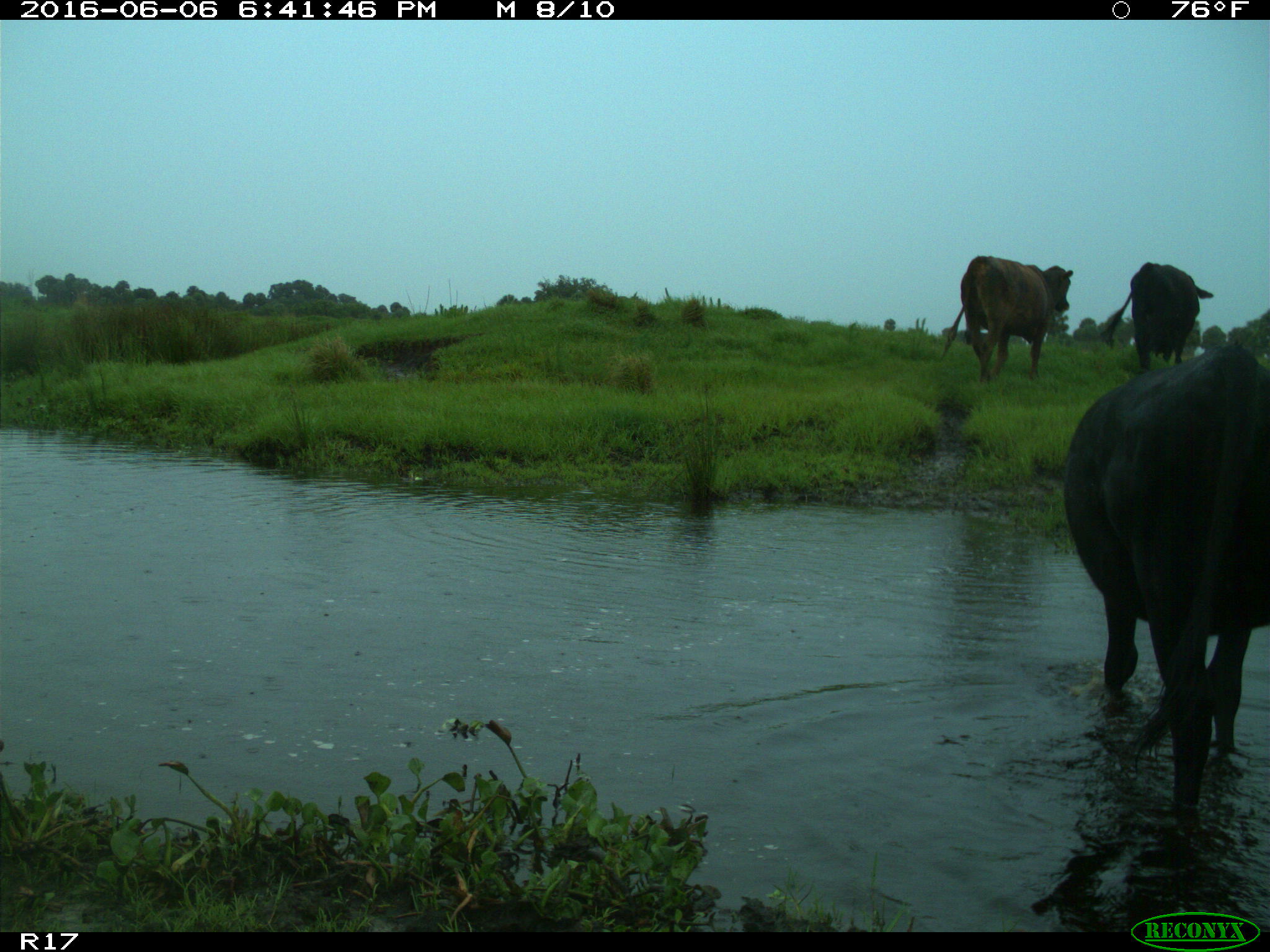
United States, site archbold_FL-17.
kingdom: Animalia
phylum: Chordata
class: Mammalia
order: Artiodactyla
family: Bovidae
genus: Bos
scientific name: Bos taurus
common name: domestic cow